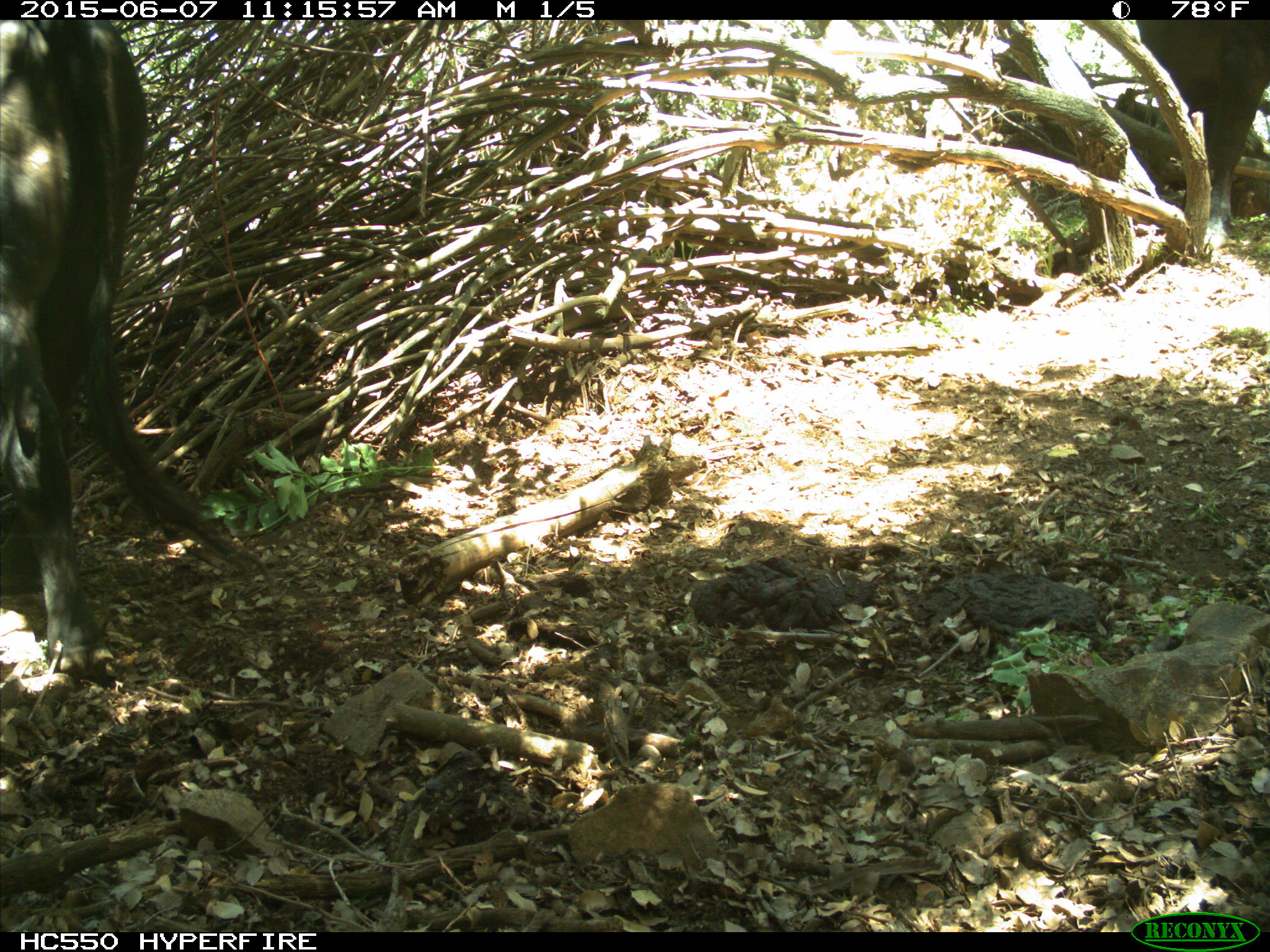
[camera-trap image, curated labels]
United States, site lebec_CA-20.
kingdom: Animalia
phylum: Chordata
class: Mammalia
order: Artiodactyla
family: Bovidae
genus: Bos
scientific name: Bos taurus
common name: domestic cow